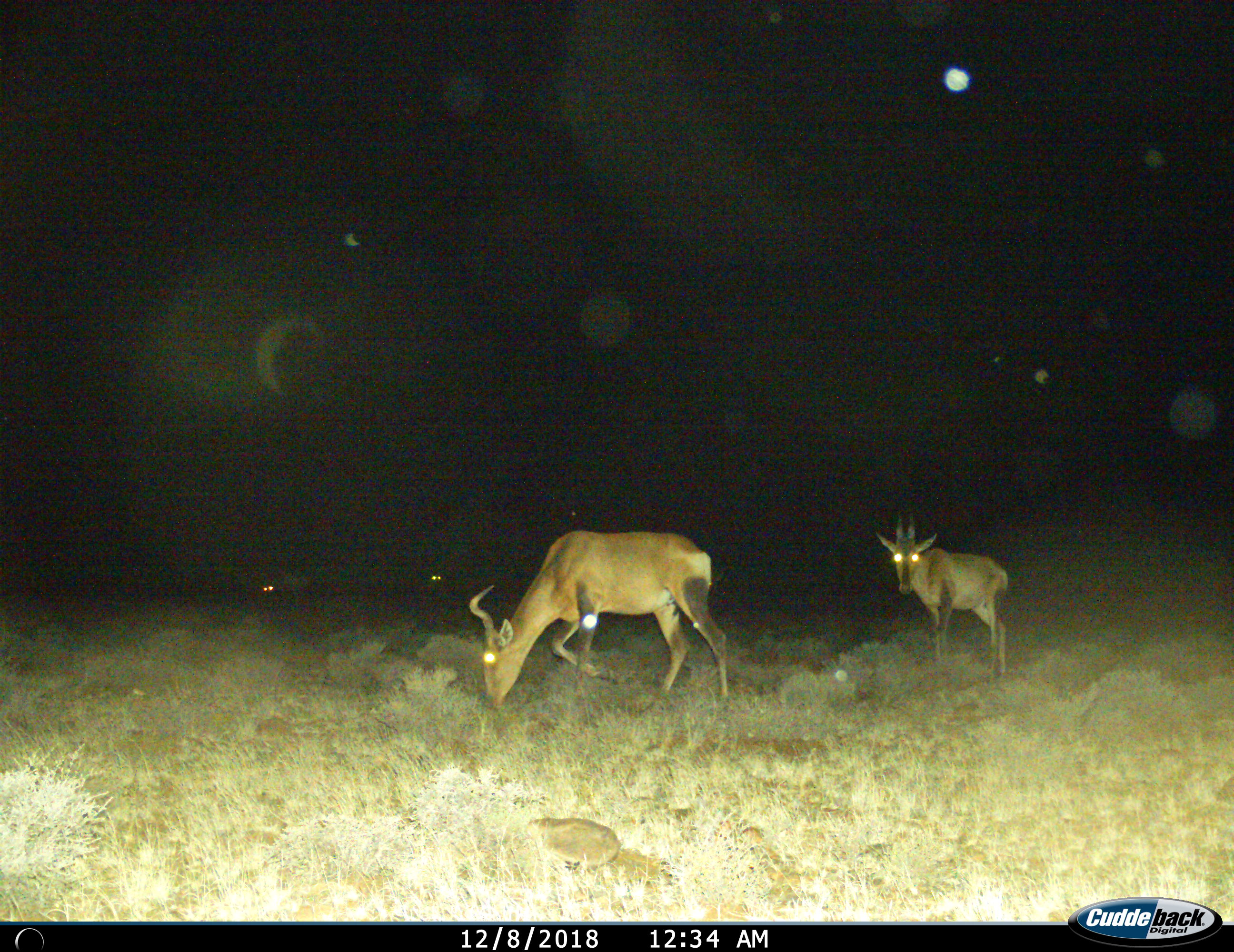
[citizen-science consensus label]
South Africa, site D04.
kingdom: Animalia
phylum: Chordata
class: Mammalia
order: Artiodactyla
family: Bovidae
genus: Alcelaphus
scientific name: Alcelaphus buselaphus caama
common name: red hartebeest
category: hartebeestred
Hartebeestred (red hartebeest) (Alcelaphus buselaphus caama), count 2. Behavior (volunteer vote fractions): standing 90%, resting 0%, moving 40%, interacting 0%. Young present (vote fraction): 0%. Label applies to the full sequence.